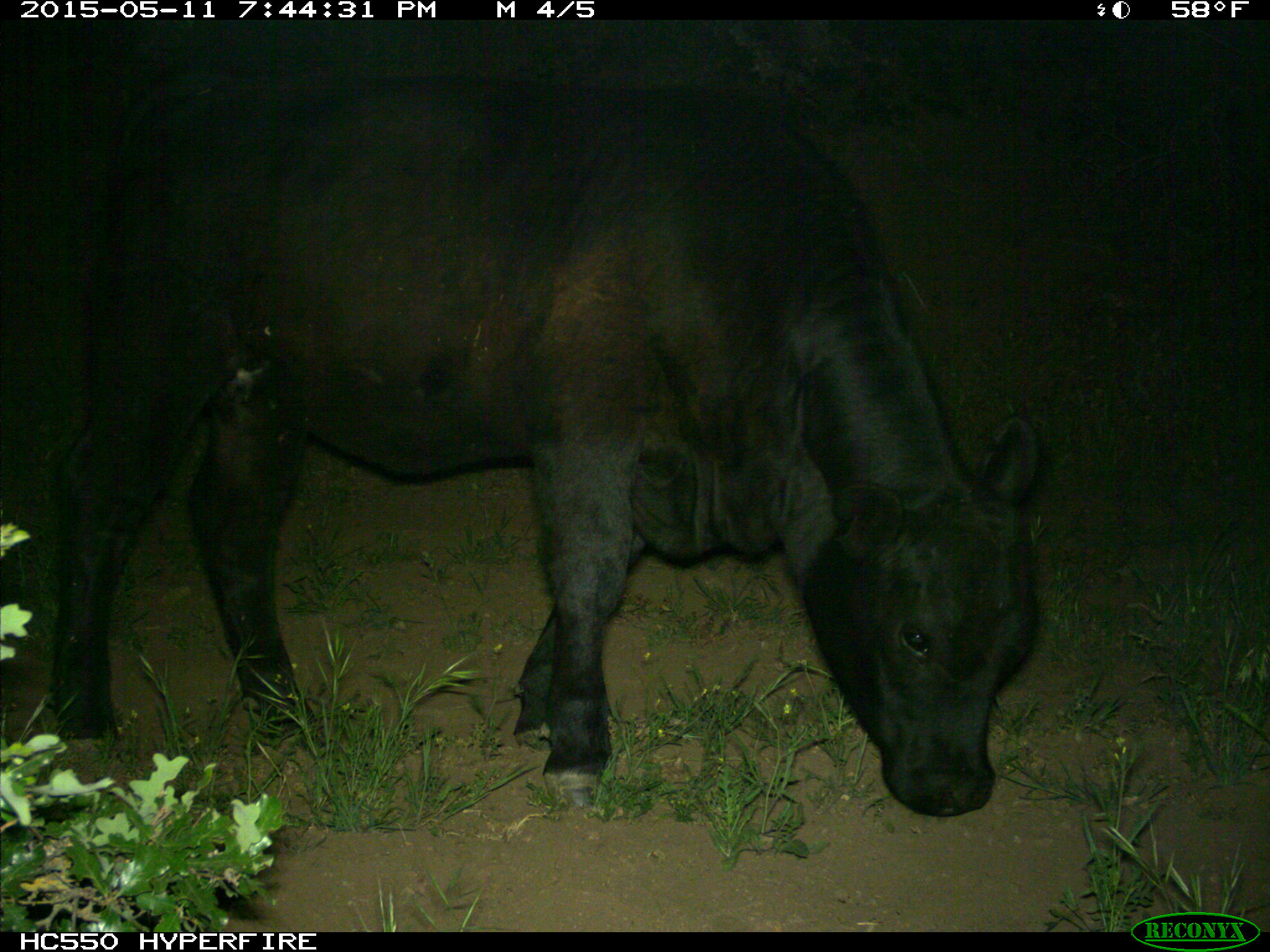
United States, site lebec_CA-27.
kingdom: Animalia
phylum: Chordata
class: Mammalia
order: Artiodactyla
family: Bovidae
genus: Bos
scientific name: Bos taurus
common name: domestic cow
Bos taurus (domestic cow).